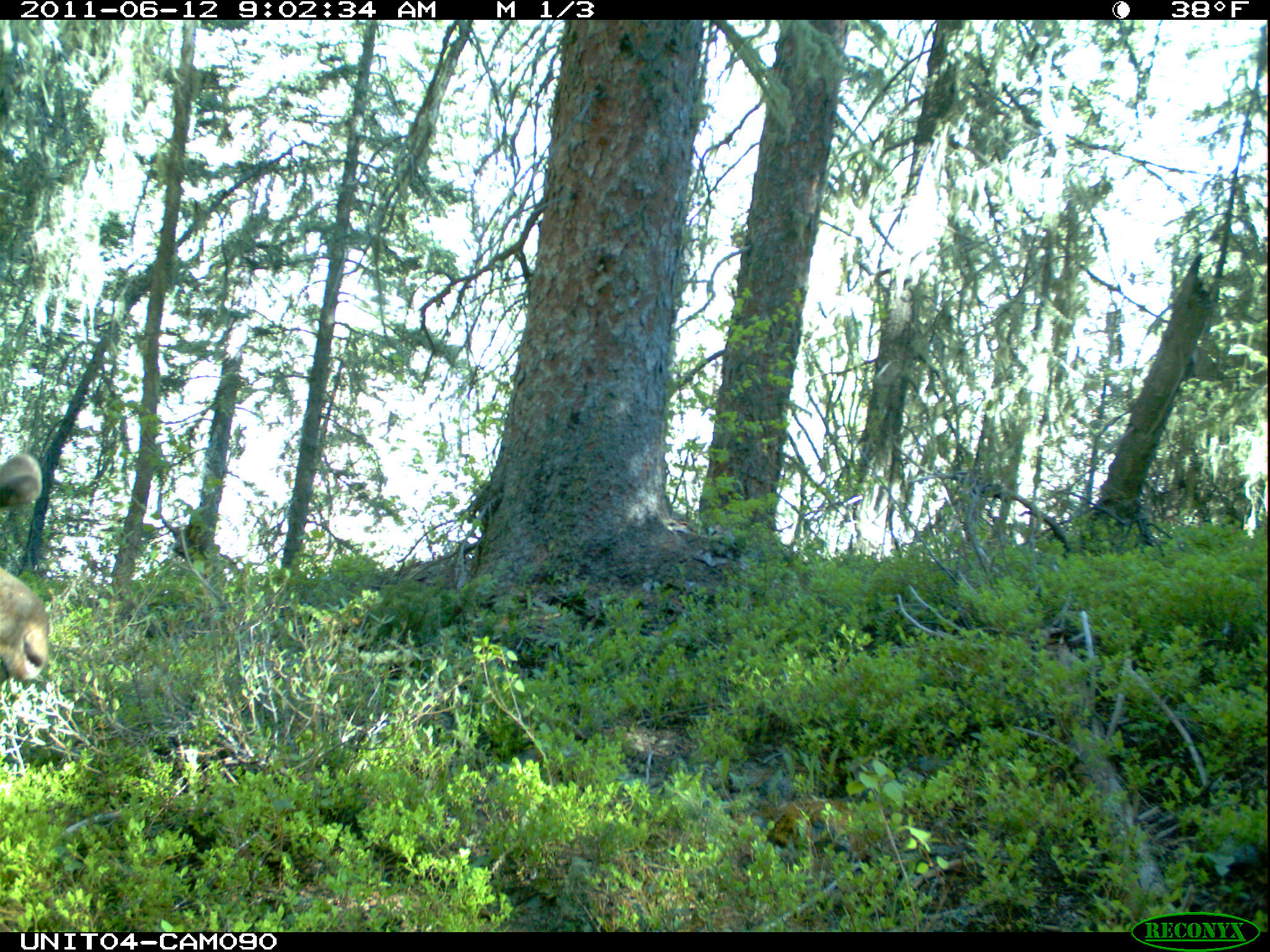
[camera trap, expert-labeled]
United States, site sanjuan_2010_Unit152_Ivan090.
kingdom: Animalia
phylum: Chordata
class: Mammalia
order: Artiodactyla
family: Cervidae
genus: Alces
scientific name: Alces alces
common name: moose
Alces alces (moose).